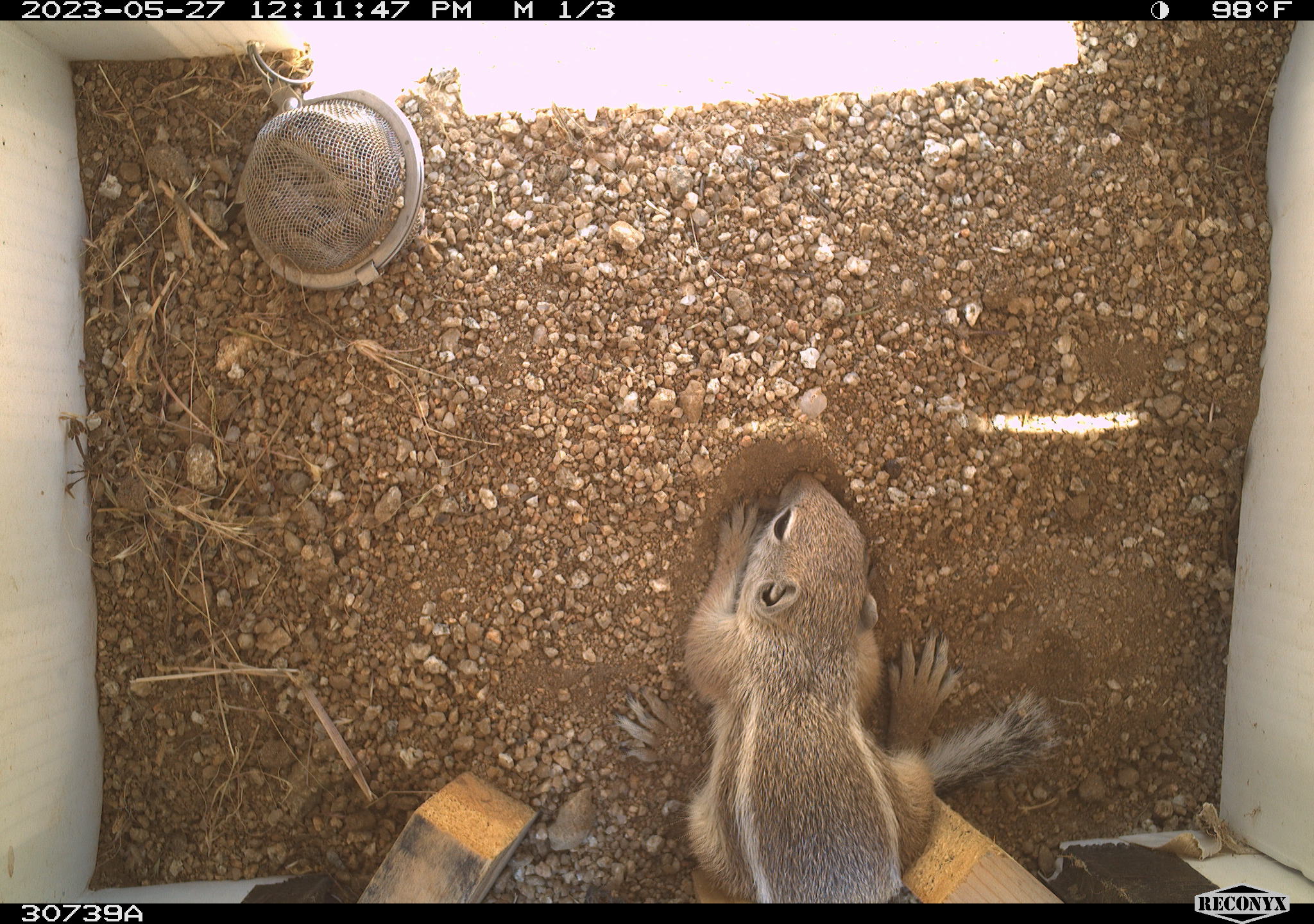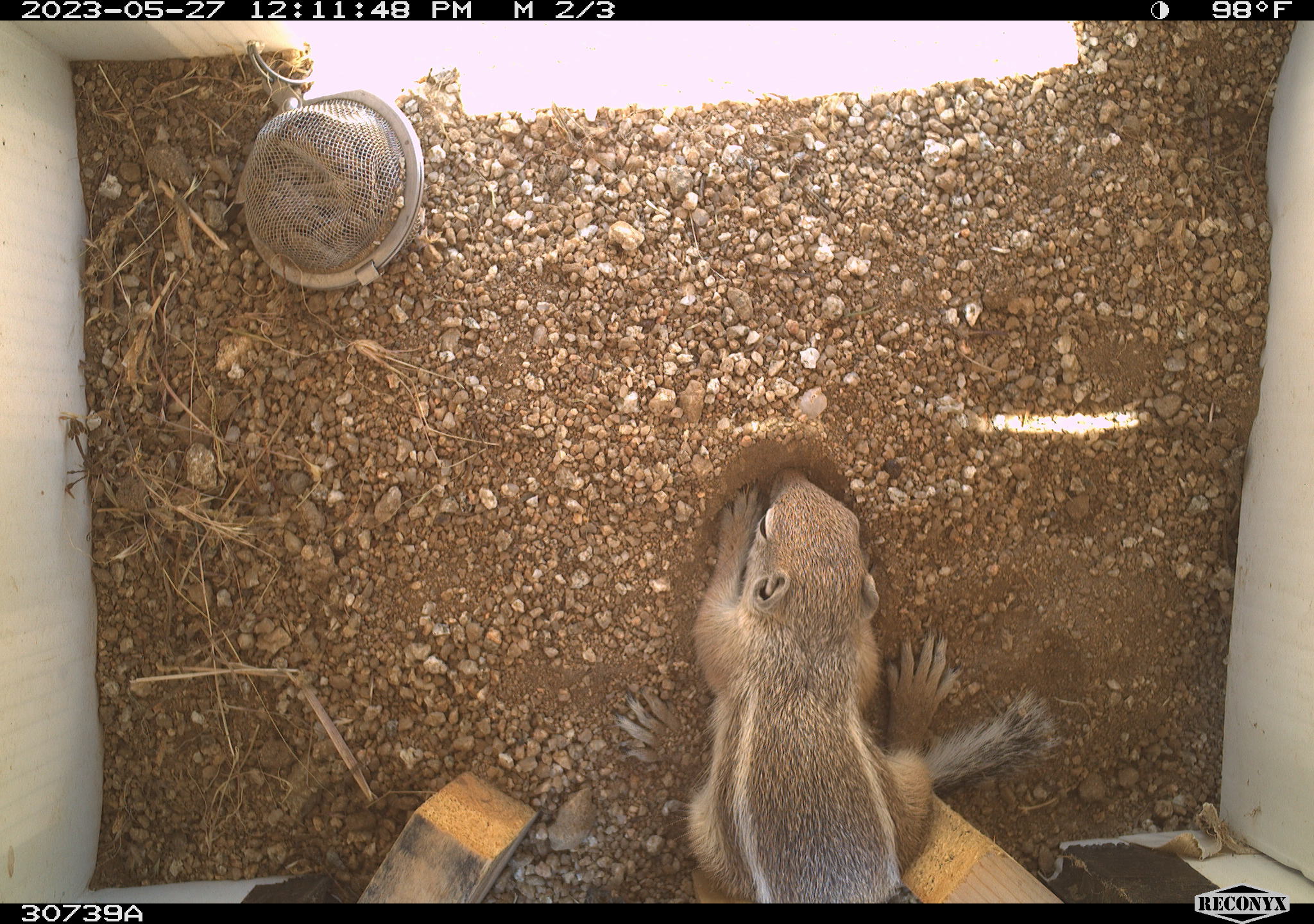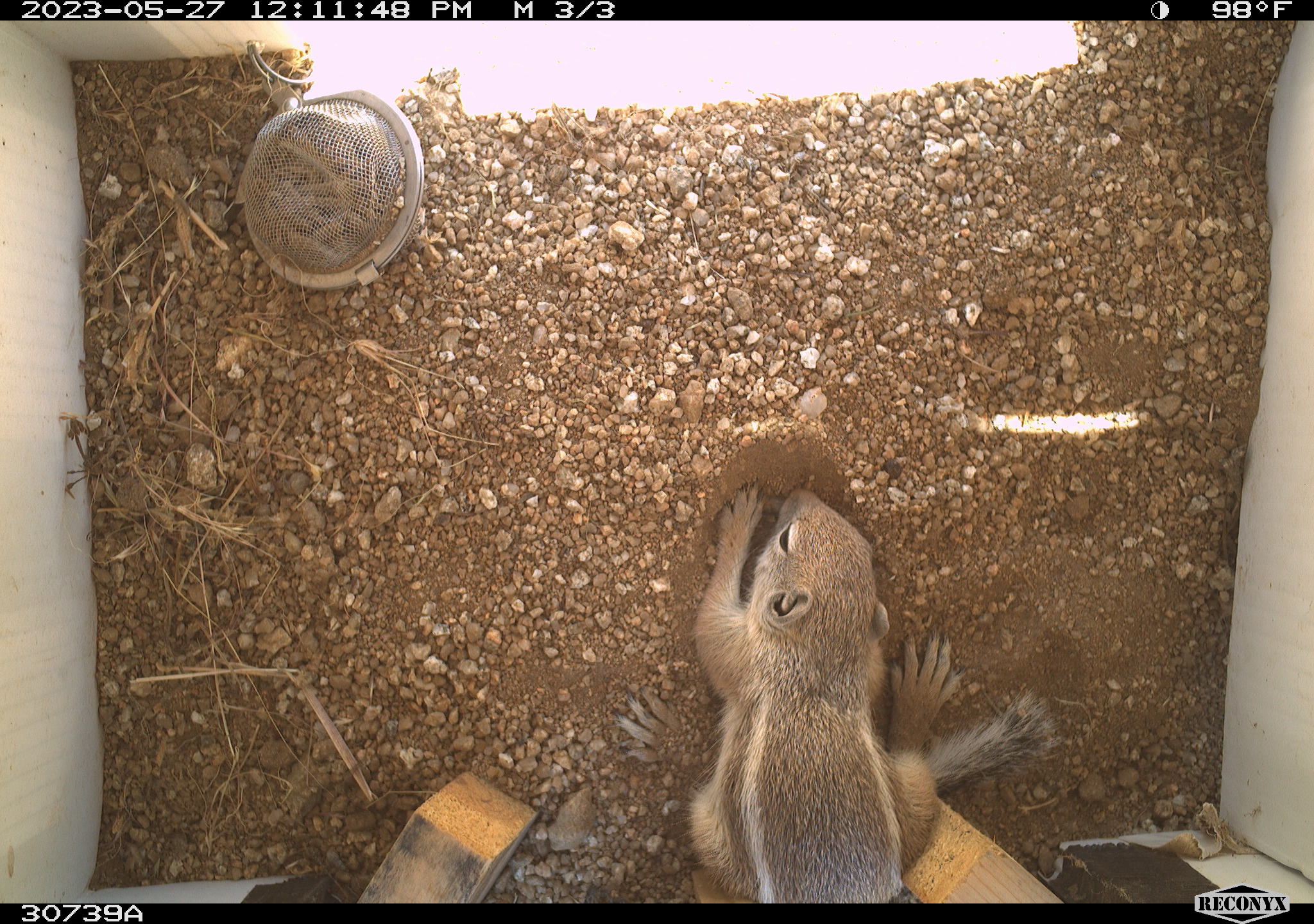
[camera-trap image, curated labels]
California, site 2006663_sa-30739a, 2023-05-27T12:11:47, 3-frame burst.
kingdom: Animalia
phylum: Chordata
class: Mammalia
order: Rodentia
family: Sciuridae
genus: Ammospermophilus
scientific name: Ammospermophilus leucurus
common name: white-tailed antelope squirrel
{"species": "white-tailed antelope squirrel (Ammospermophilus leucurus)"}